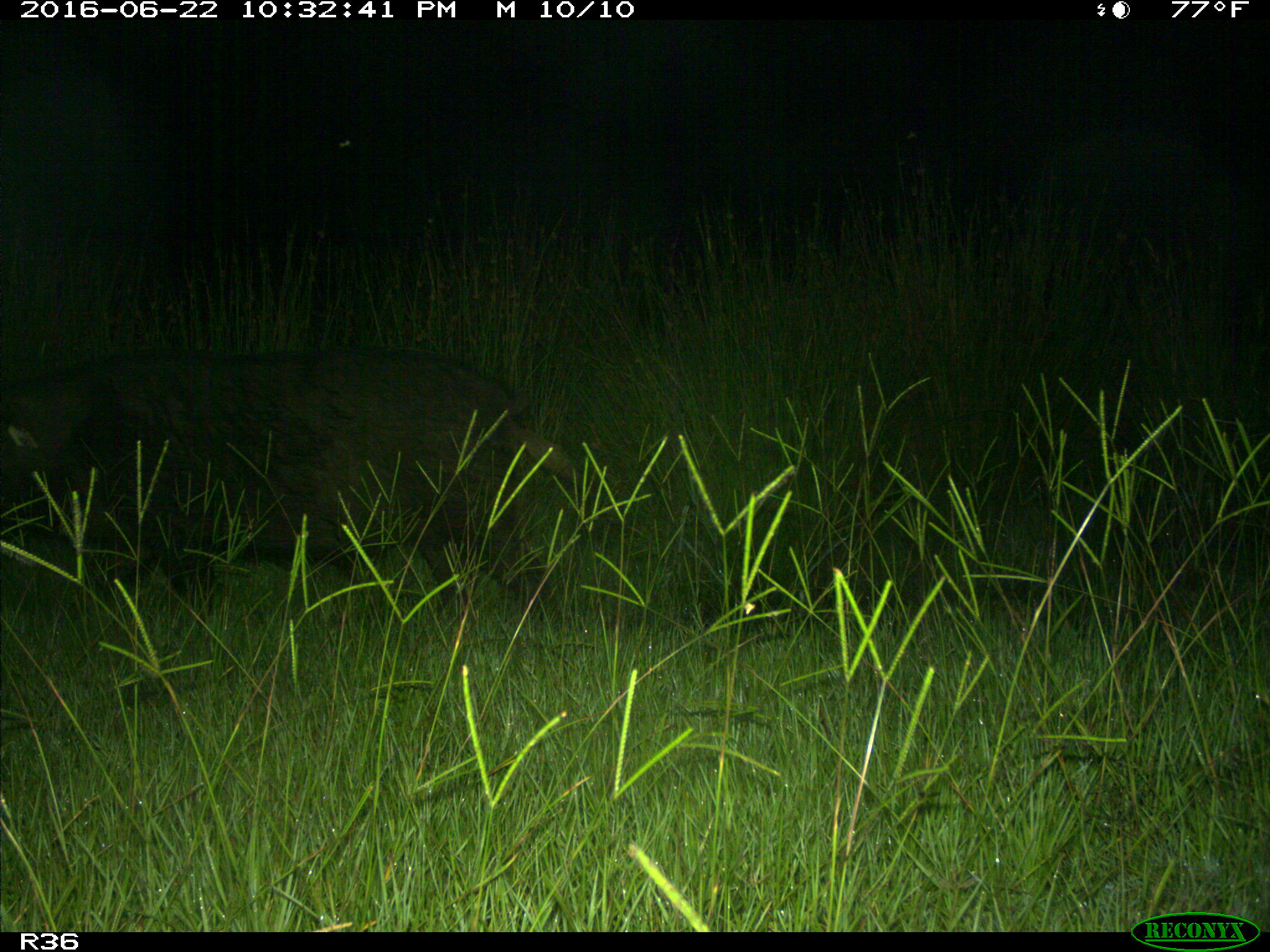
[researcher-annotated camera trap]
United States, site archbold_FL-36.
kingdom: Animalia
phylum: Chordata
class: Mammalia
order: Artiodactyla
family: Suidae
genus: Sus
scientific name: Sus scrofa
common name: wild boar